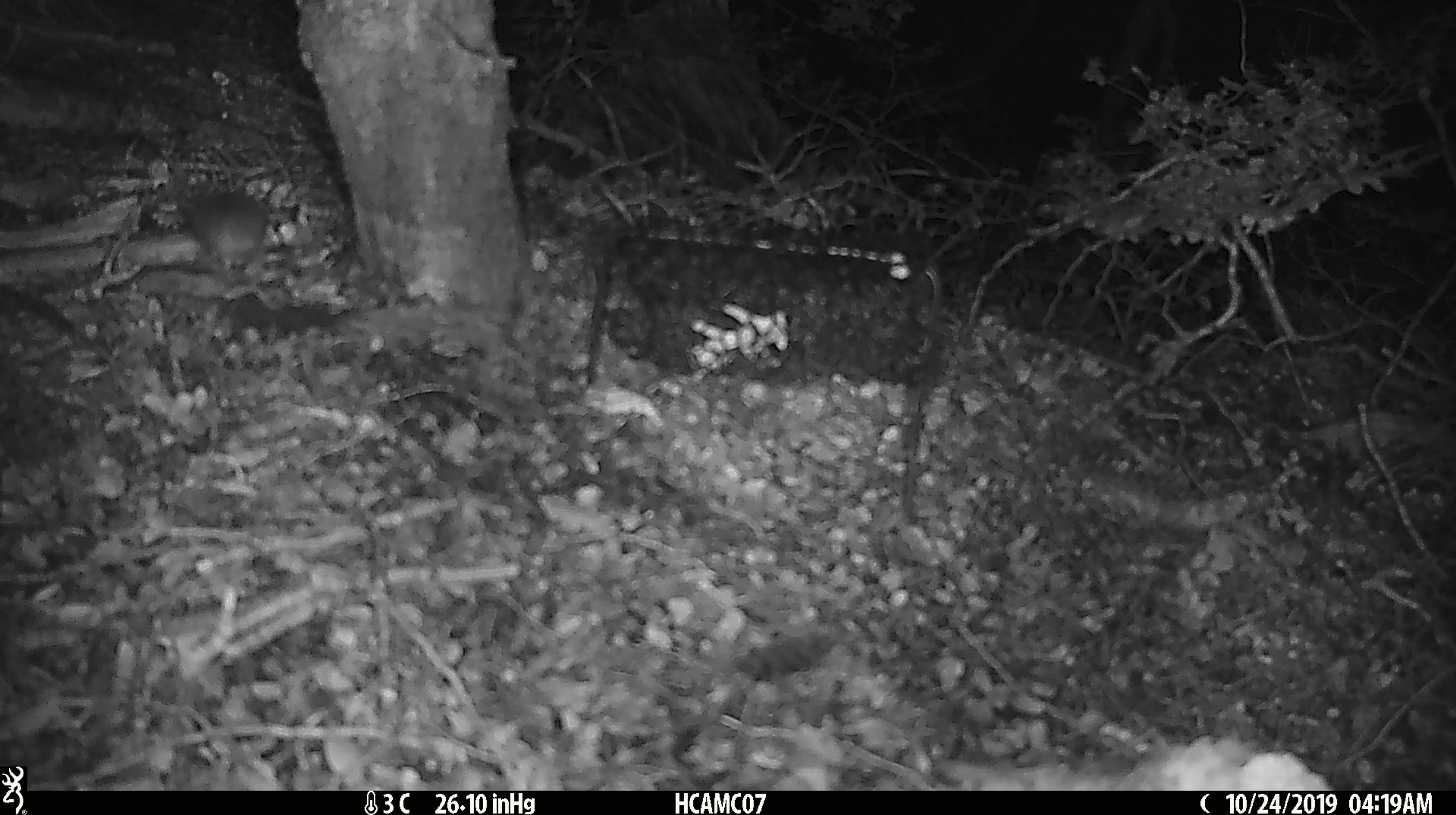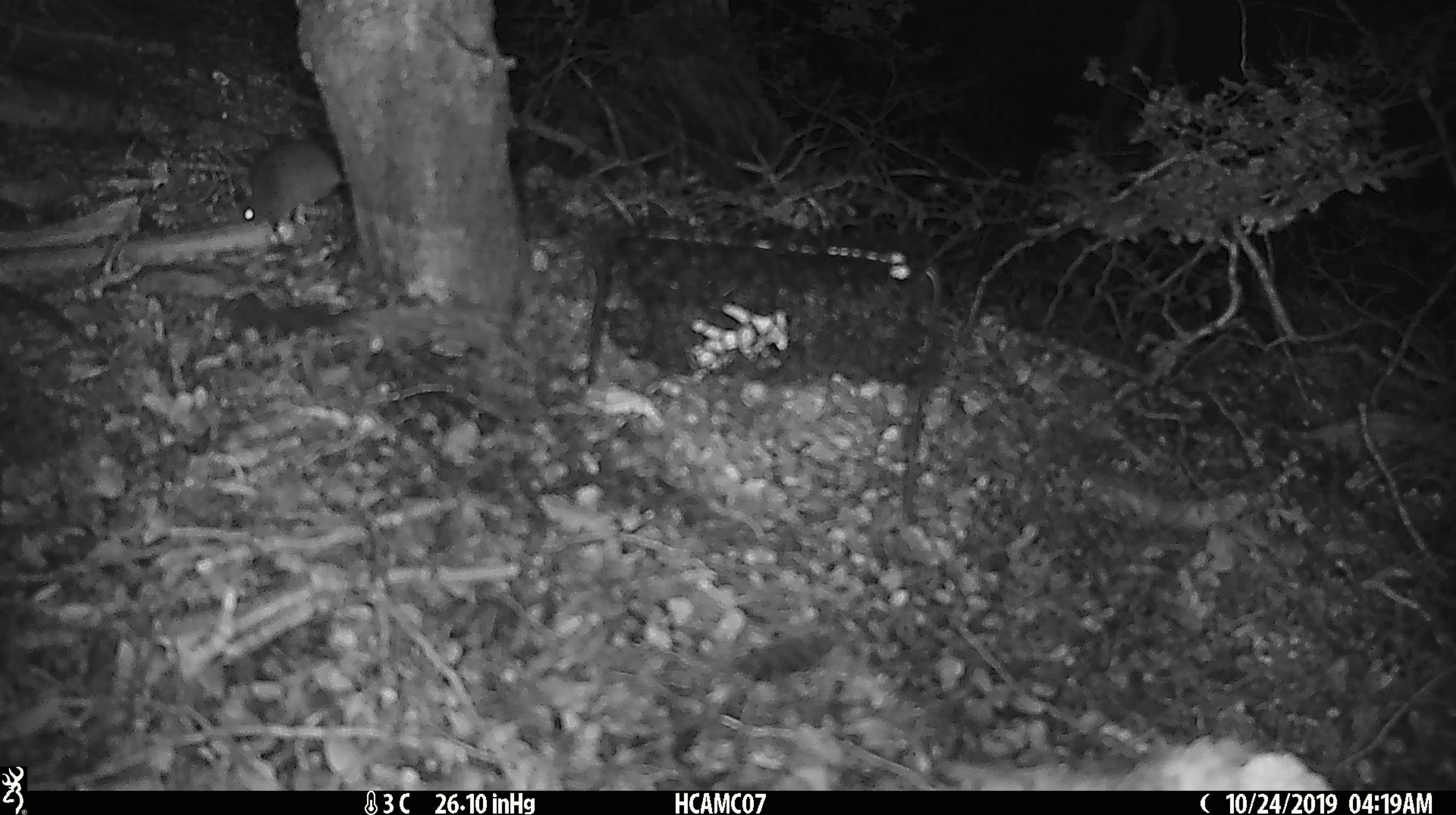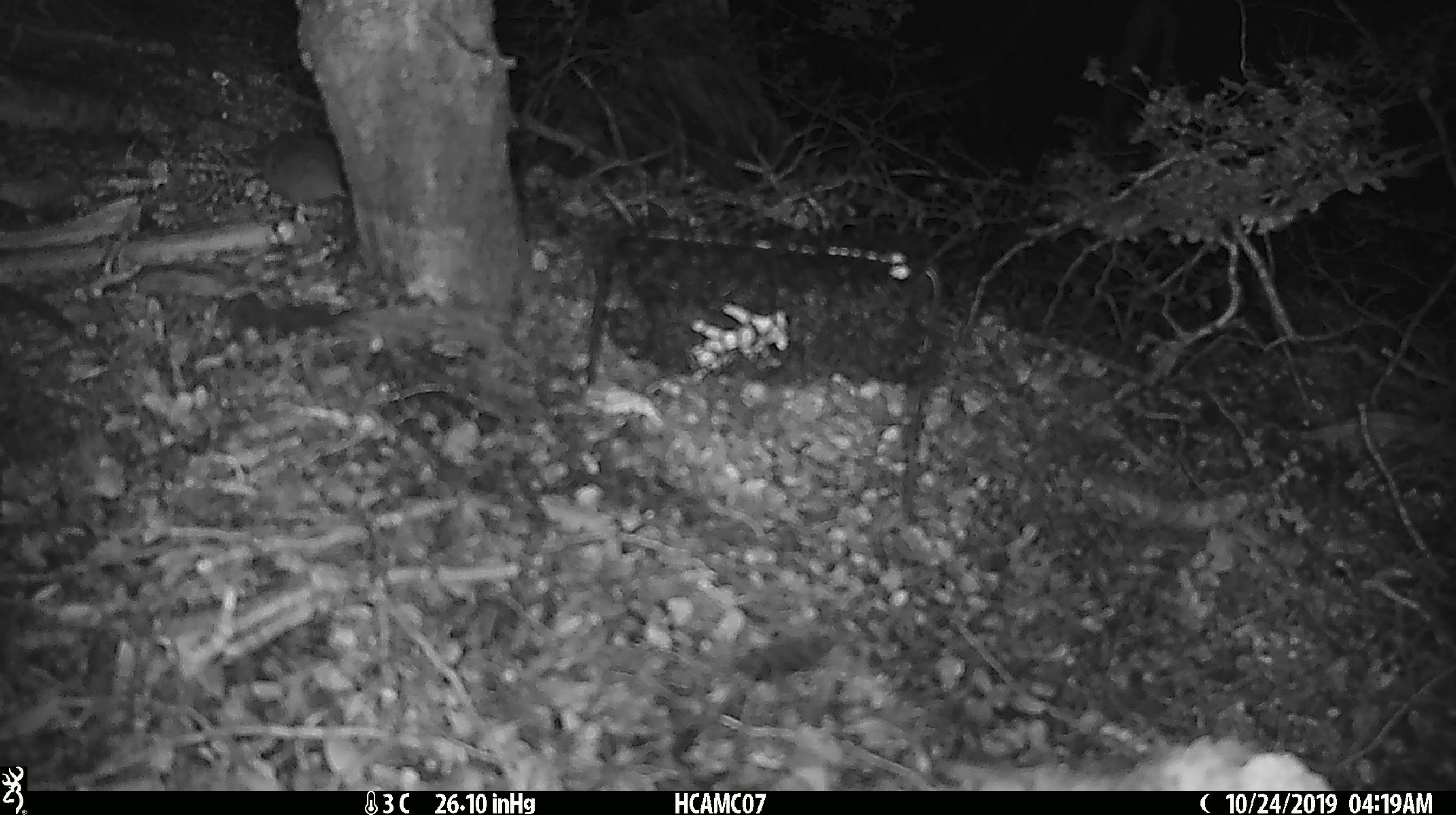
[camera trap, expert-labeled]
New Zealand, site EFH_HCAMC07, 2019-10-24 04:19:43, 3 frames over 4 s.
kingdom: Animalia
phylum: Chordata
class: Mammalia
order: Rodentia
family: Muridae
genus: Mus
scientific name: Mus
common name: mouse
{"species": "mouse (Mus)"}